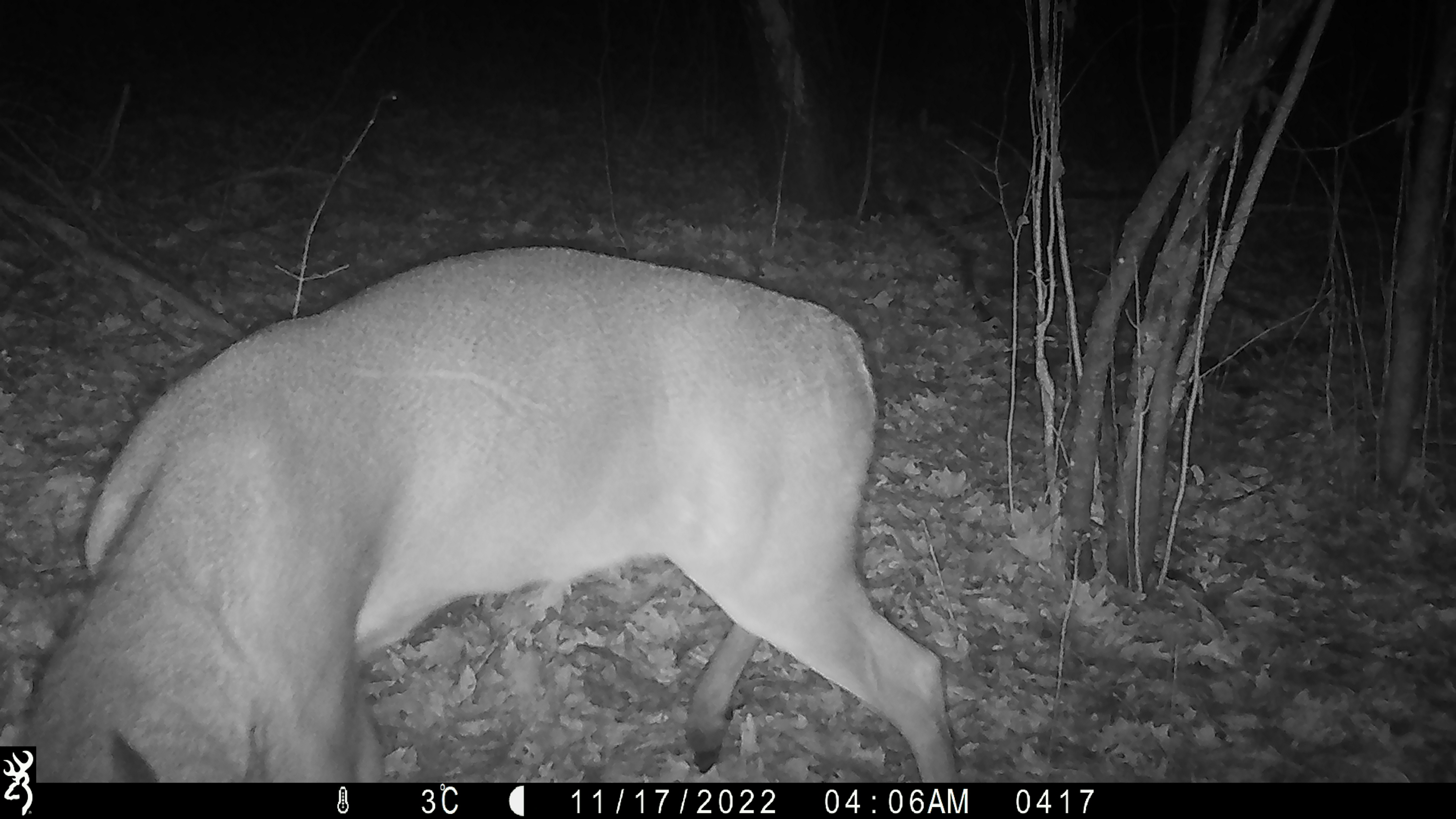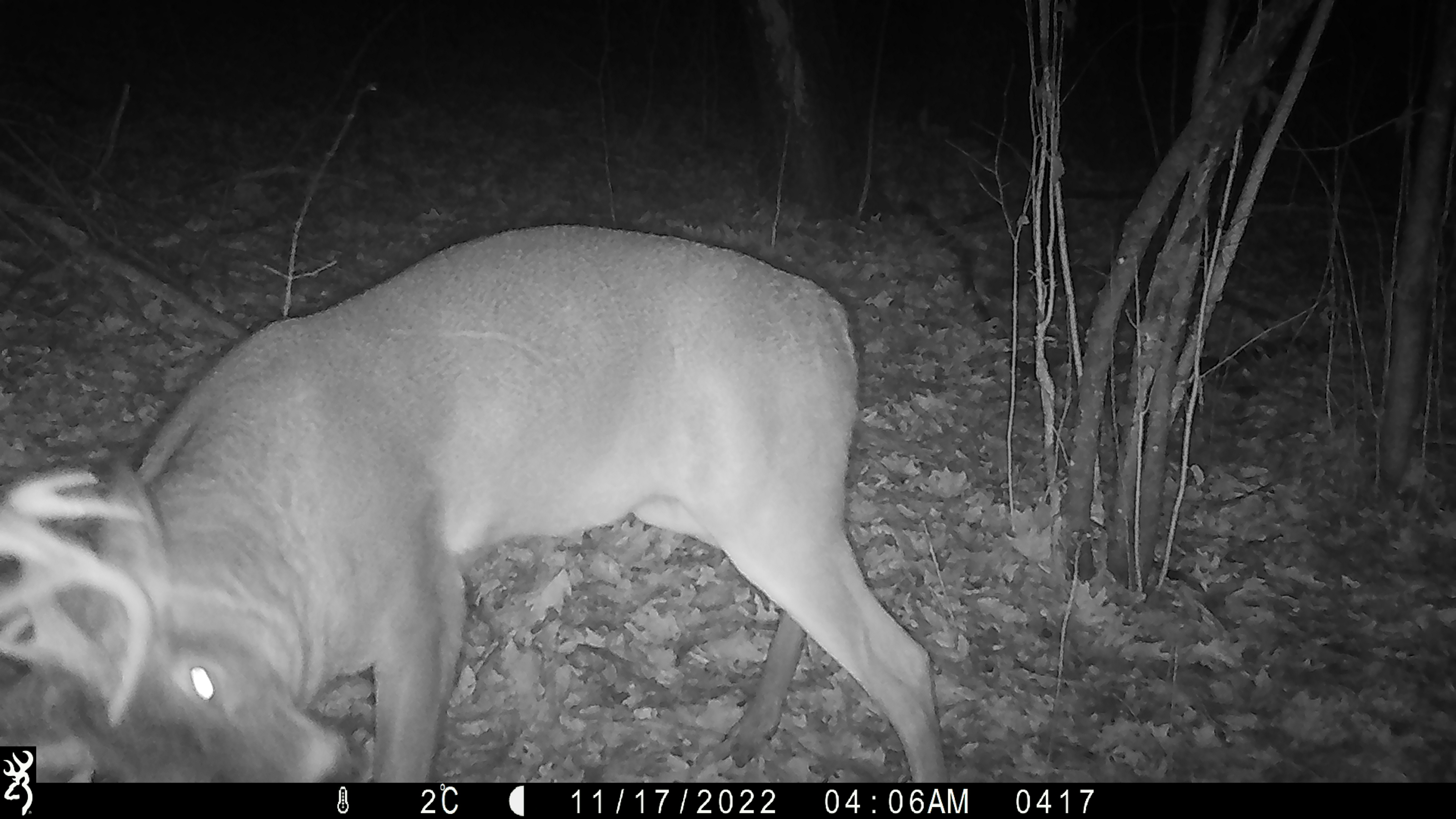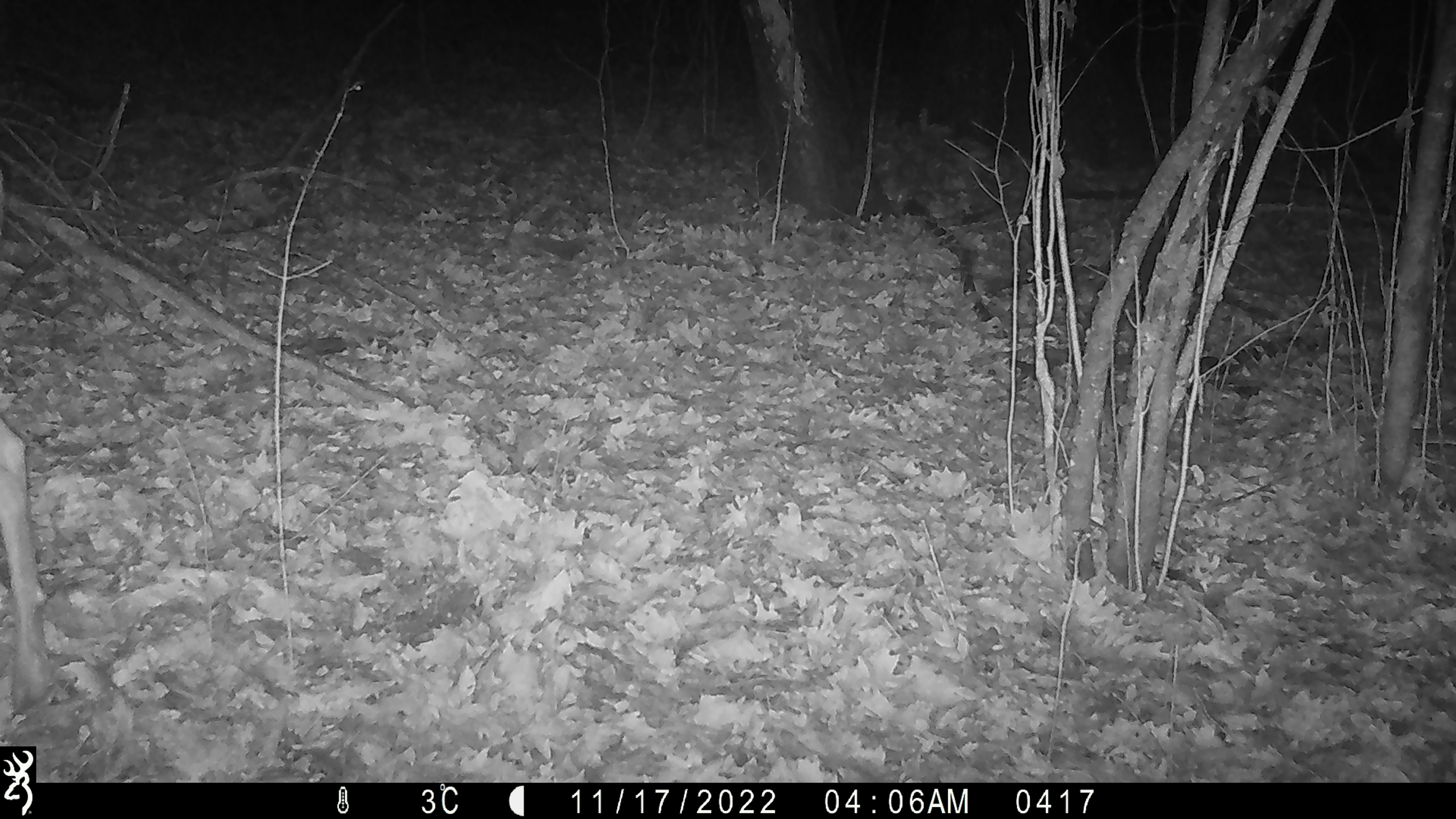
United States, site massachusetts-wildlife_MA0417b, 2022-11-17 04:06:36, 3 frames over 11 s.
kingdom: Animalia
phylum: Chordata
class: Mammalia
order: Artiodactyla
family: Cervidae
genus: Odocoileus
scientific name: Odocoileus virginianus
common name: white-tailed deer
White-tailed deer (Odocoileus virginianus).